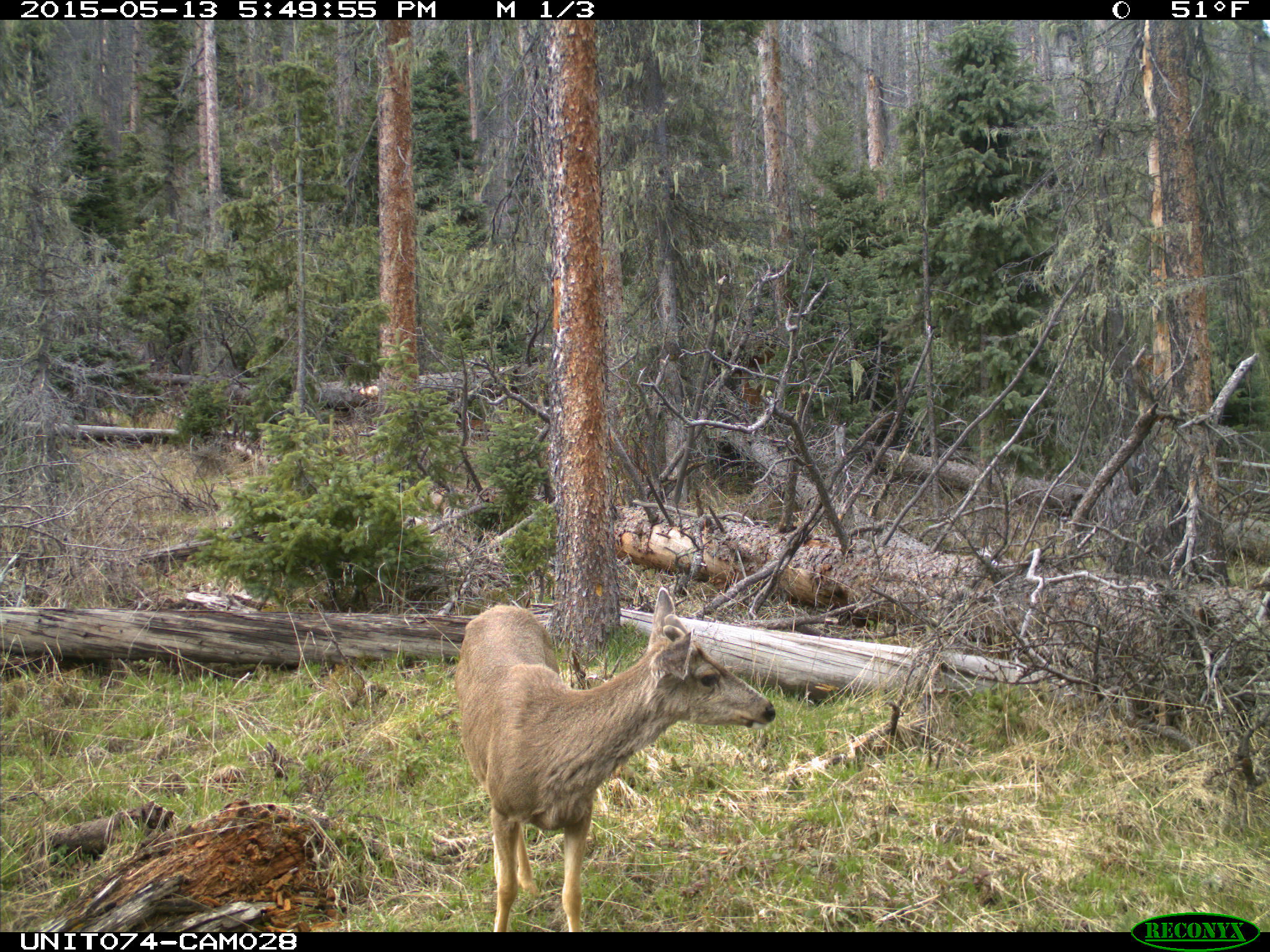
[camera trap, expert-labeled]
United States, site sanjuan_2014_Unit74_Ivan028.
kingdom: Animalia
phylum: Chordata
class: Mammalia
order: Artiodactyla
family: Cervidae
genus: Odocoileus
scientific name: Odocoileus hemionus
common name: mule deer